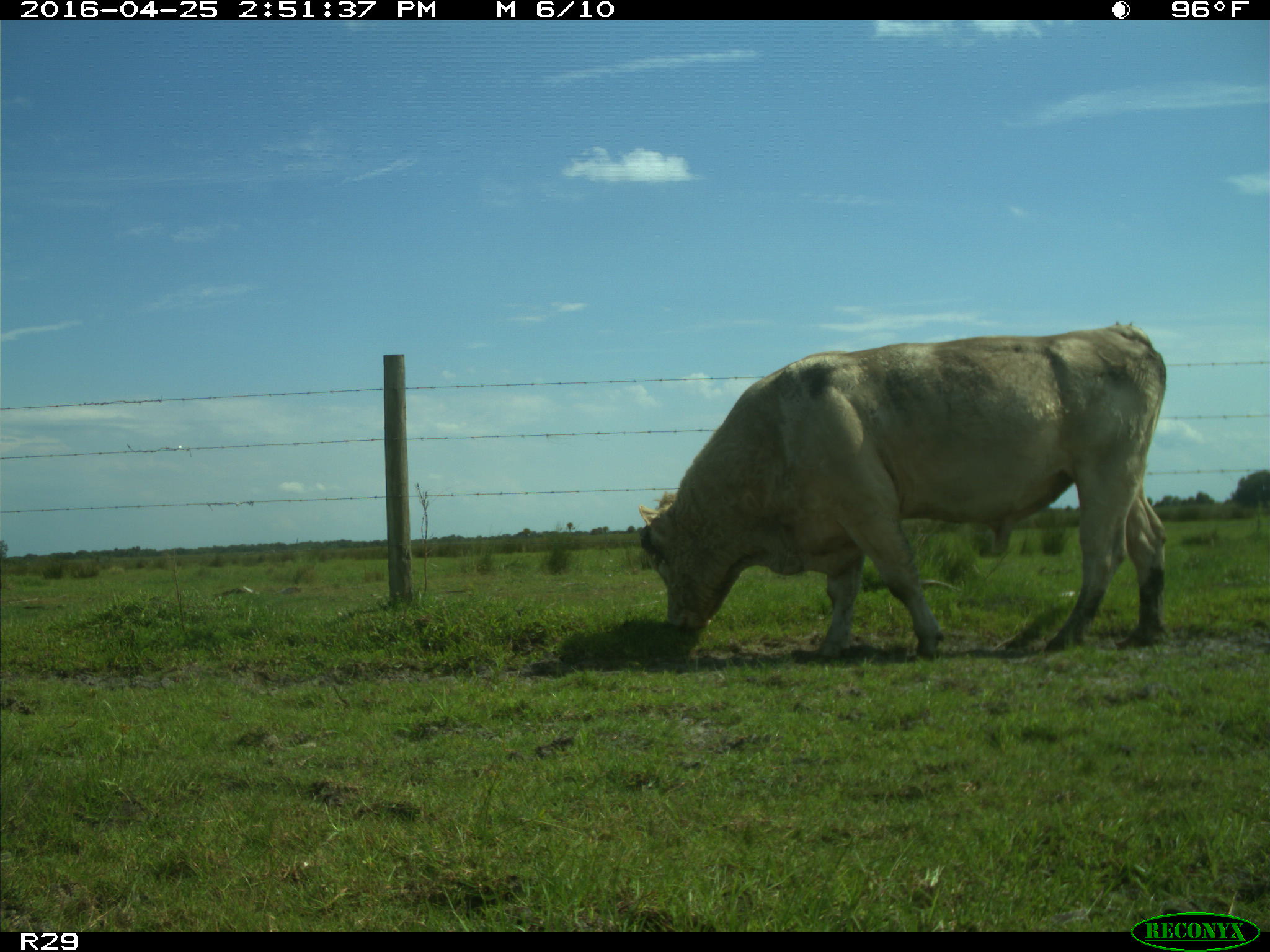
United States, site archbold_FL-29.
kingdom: Animalia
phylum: Chordata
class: Mammalia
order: Artiodactyla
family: Bovidae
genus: Bos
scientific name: Bos taurus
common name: domestic cow